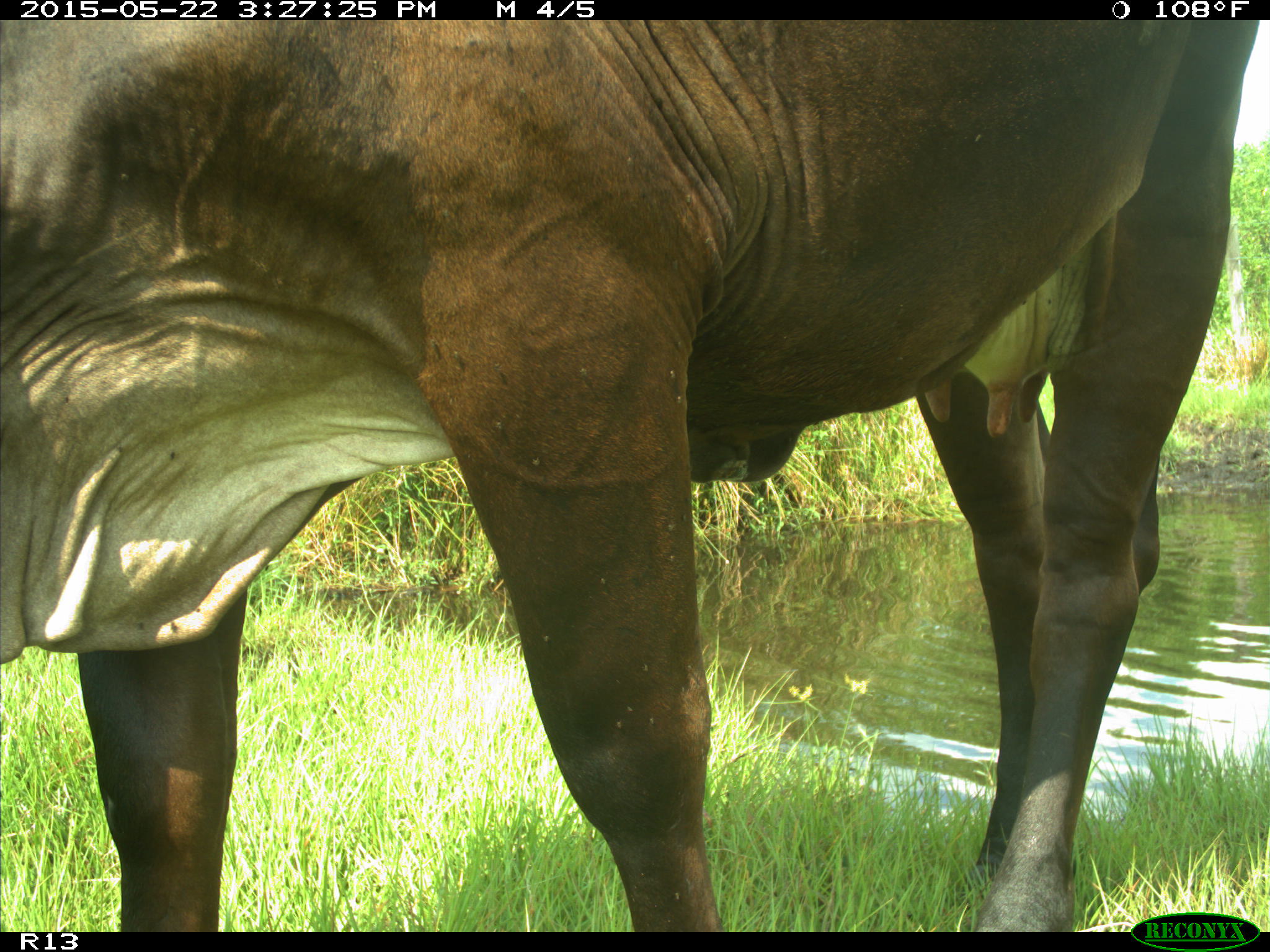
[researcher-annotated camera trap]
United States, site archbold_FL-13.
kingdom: Animalia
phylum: Chordata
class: Mammalia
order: Artiodactyla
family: Bovidae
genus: Bos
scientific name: Bos taurus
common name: domestic cow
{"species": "Bos taurus (domestic cow)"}